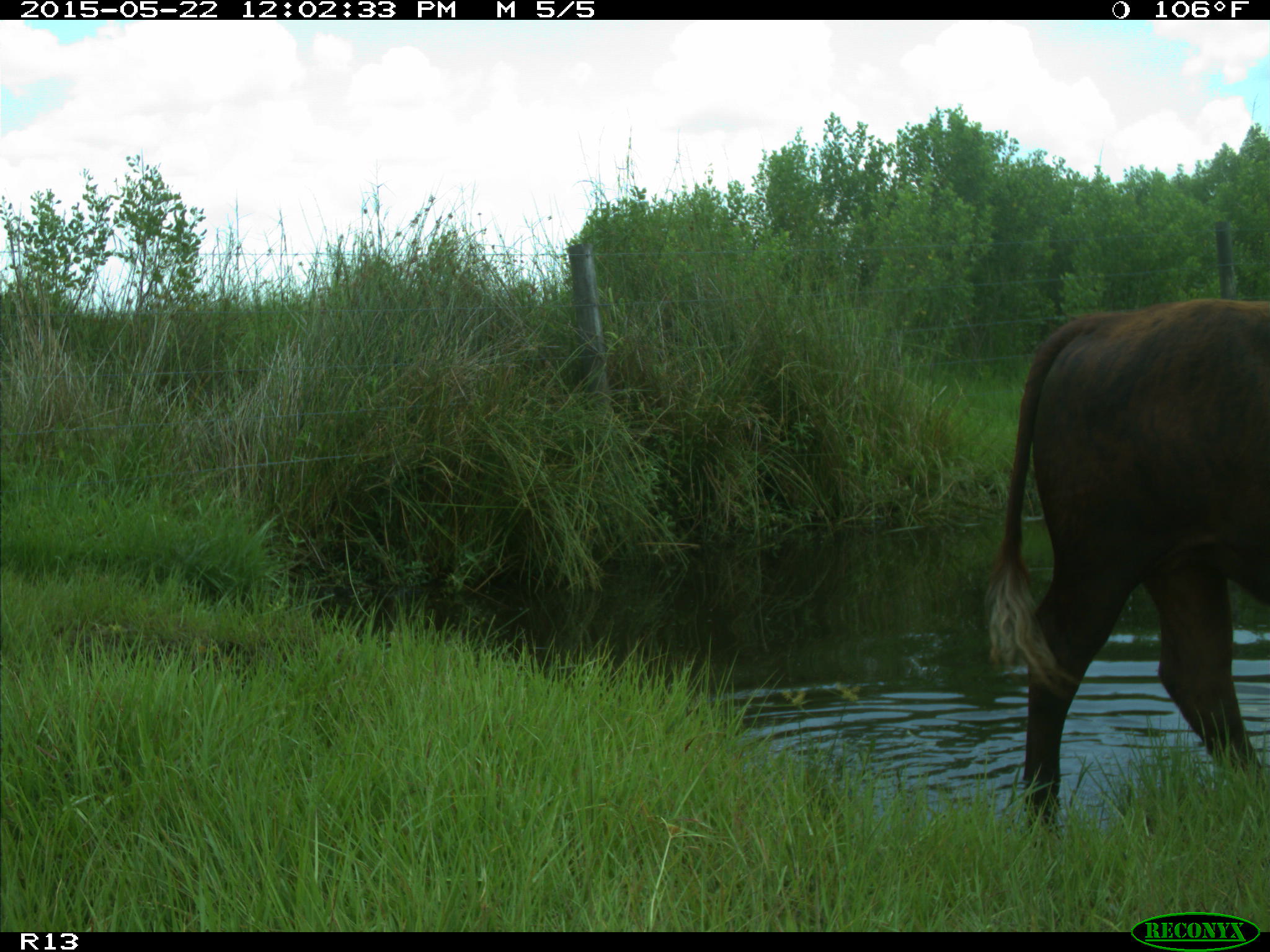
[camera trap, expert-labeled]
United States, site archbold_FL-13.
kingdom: Animalia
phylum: Chordata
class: Mammalia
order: Artiodactyla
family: Bovidae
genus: Bos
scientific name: Bos taurus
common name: domestic cow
Bos taurus (domestic cow).